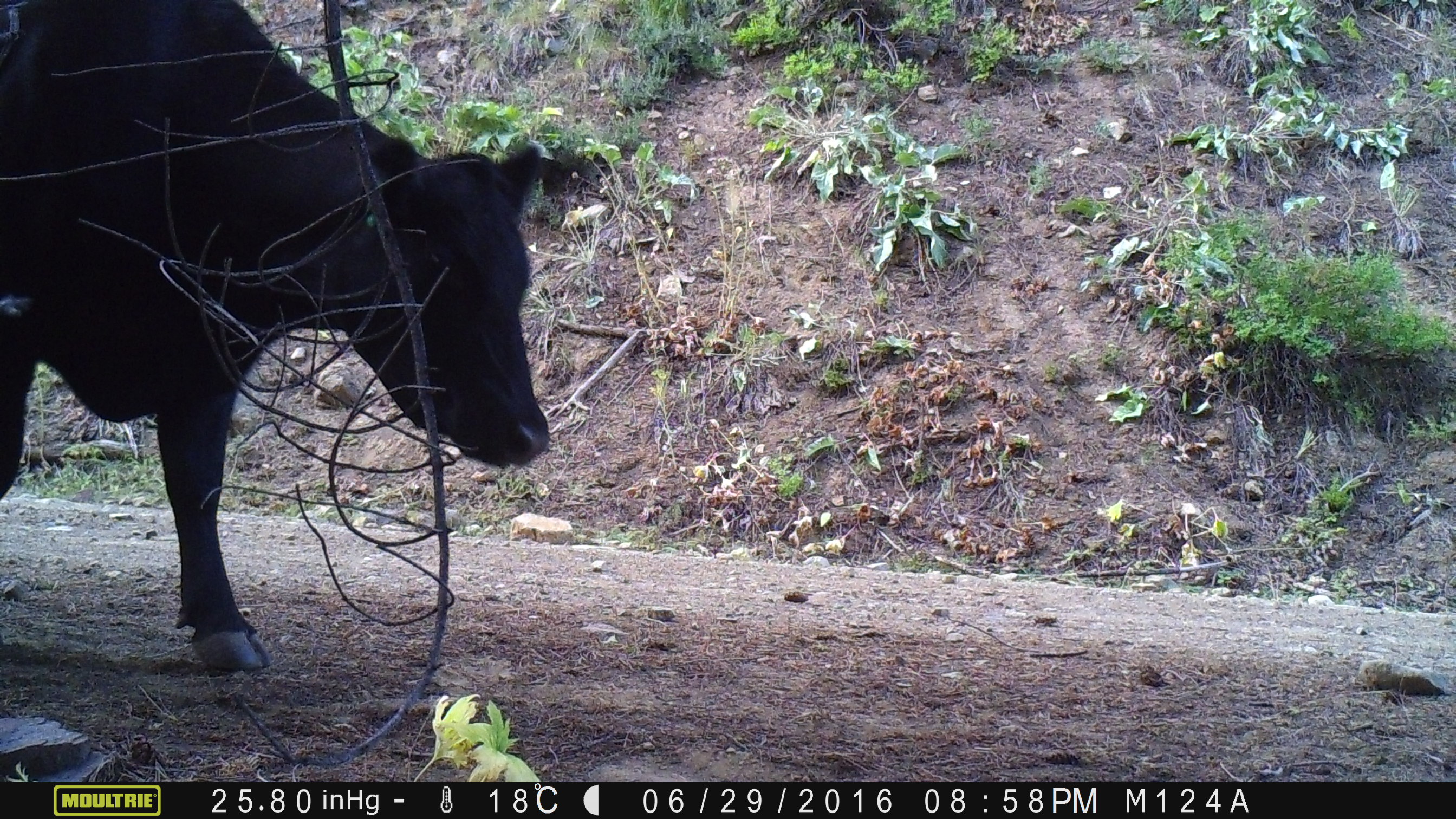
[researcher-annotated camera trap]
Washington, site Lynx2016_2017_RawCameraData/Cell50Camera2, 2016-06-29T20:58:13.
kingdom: Animalia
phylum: Chordata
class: Mammalia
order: Artiodactyla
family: Bovidae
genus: Bos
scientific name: Bos taurus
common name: domestic cattle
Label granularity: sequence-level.